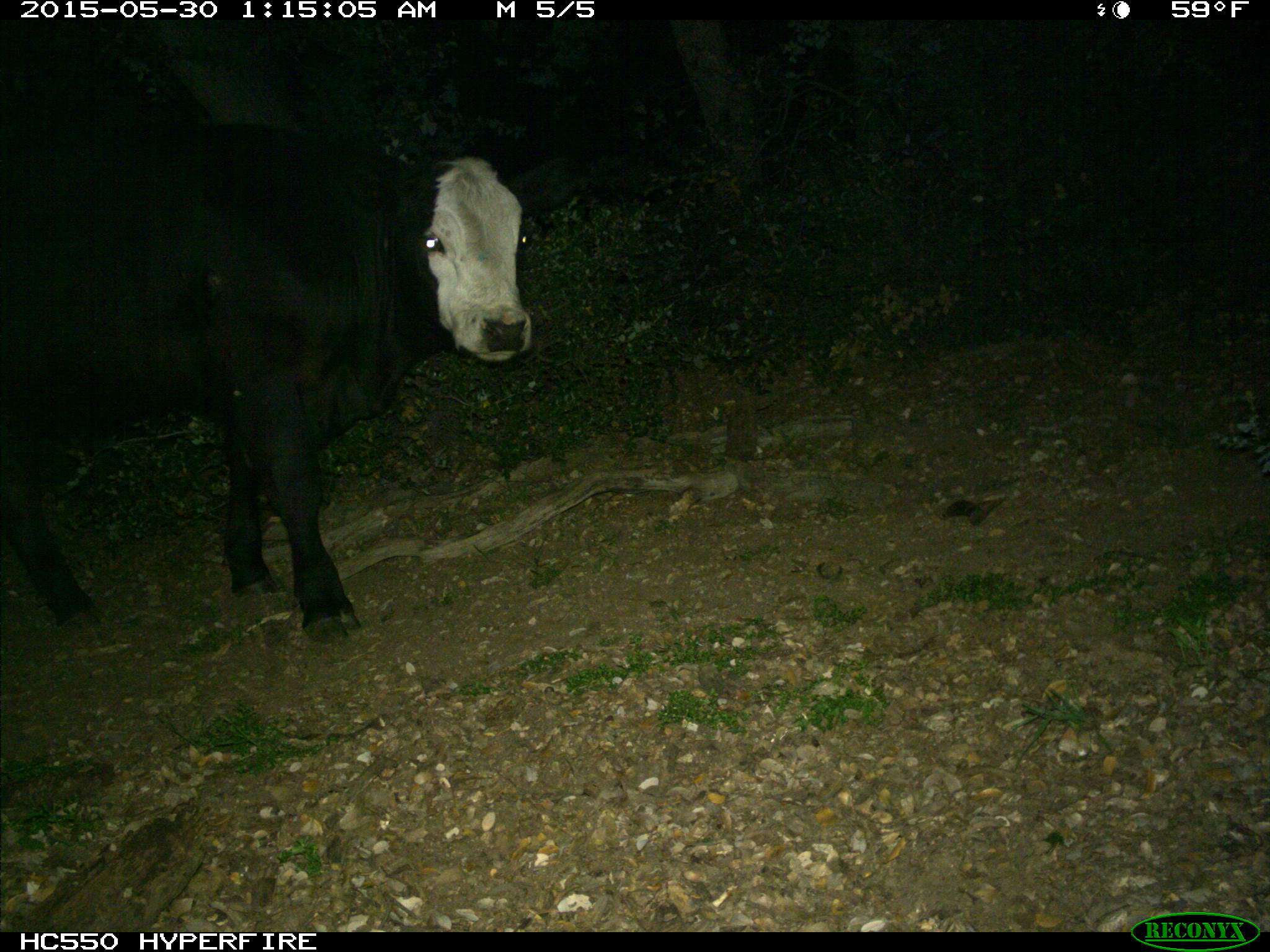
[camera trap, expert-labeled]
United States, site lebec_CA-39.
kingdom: Animalia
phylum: Chordata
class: Mammalia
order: Artiodactyla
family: Bovidae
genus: Bos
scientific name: Bos taurus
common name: domestic cow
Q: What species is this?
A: Bos taurus (domestic cow).